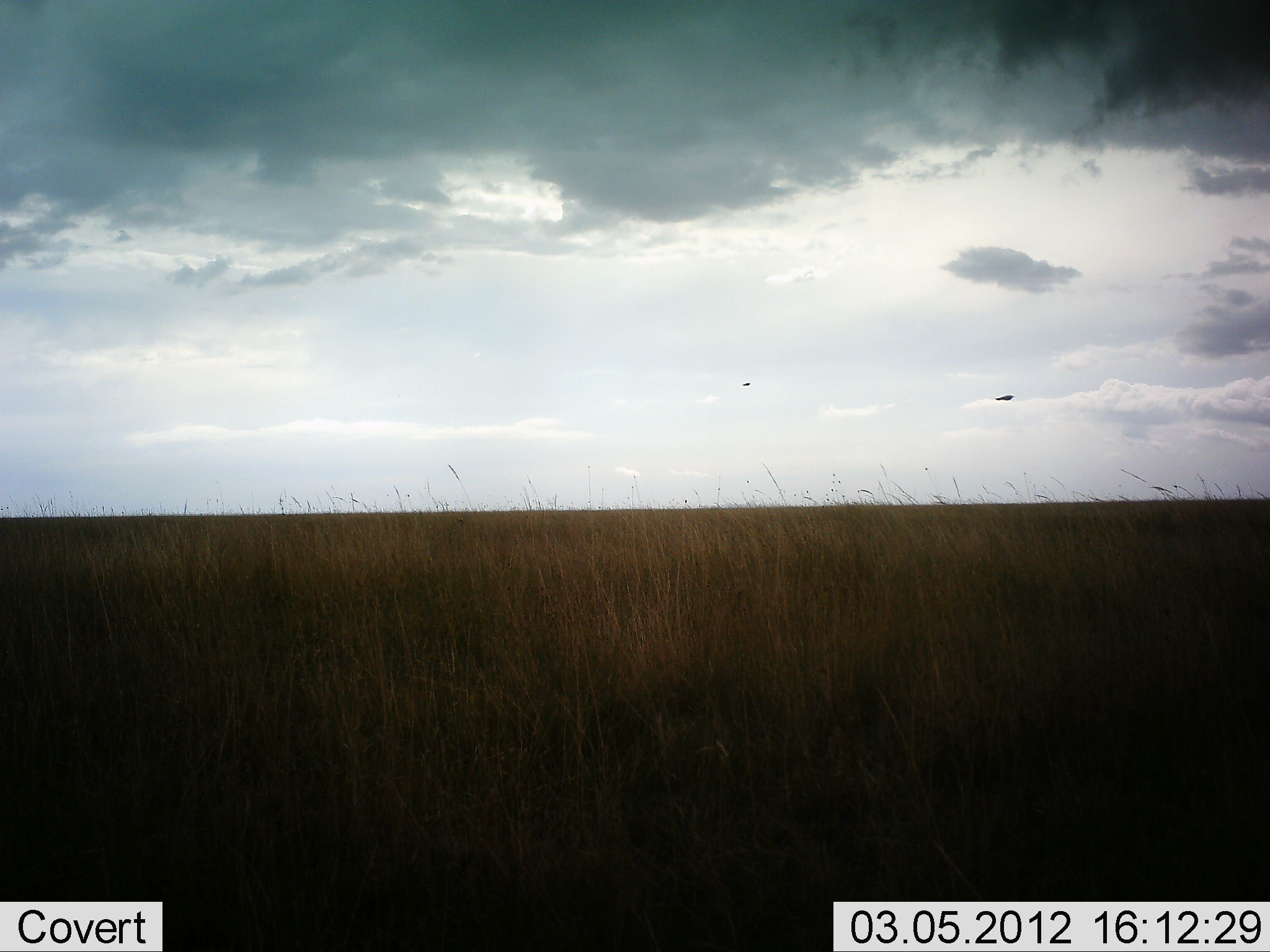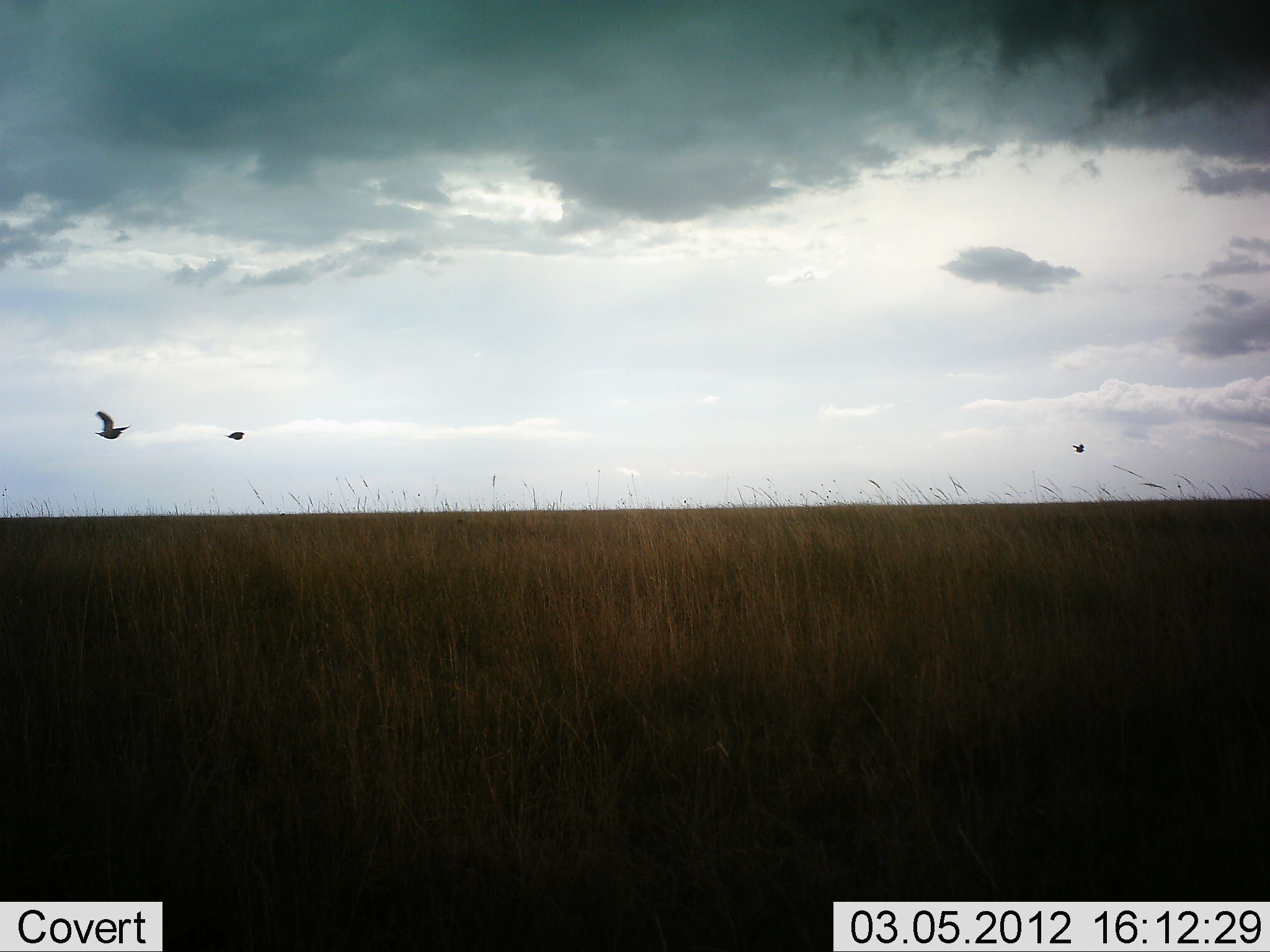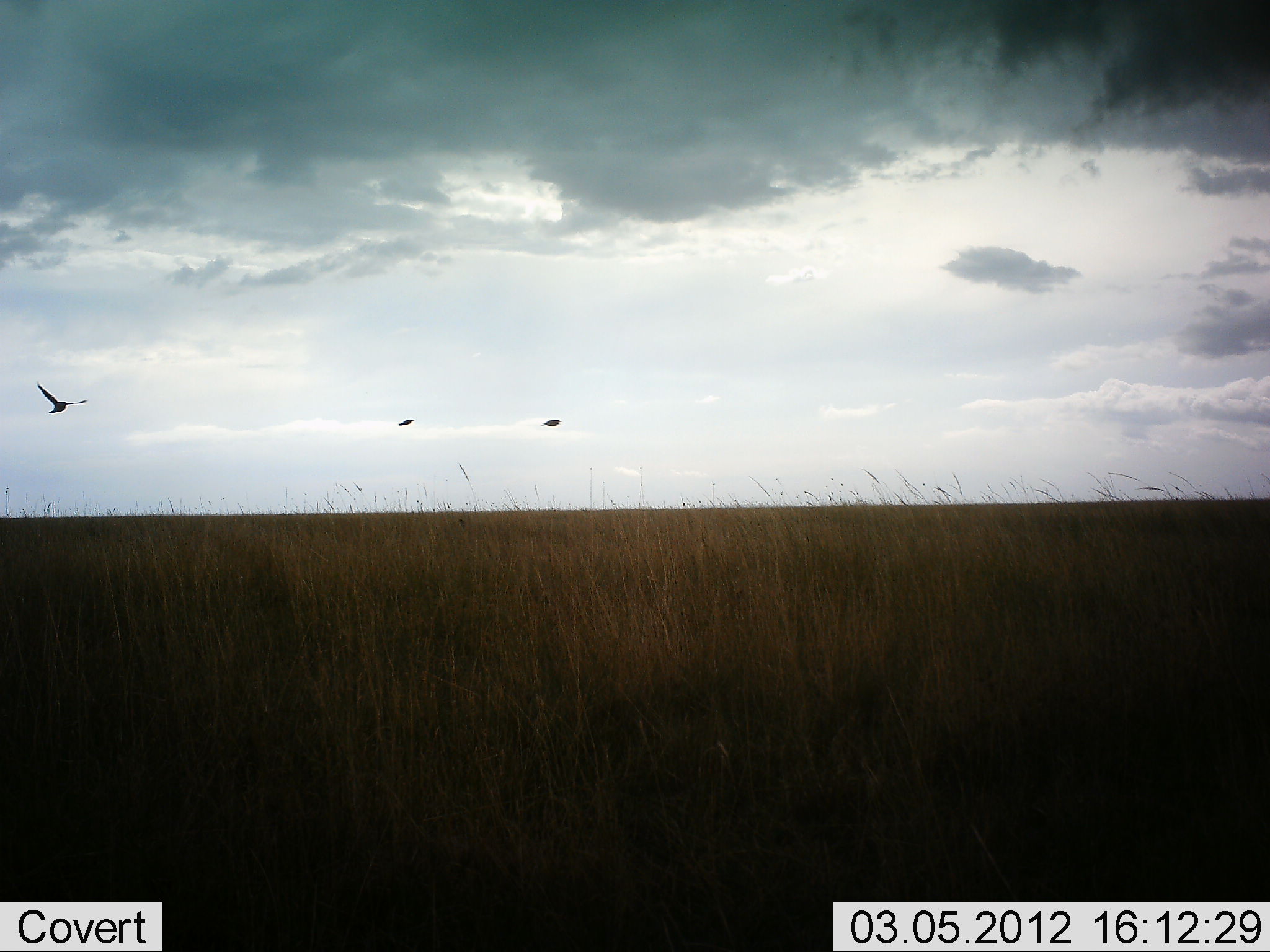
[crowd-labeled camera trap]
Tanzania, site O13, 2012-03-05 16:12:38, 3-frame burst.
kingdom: Animalia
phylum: Chordata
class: Aves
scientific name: Aves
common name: bird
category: otherbird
Otherbird (bird) (Aves), count 3. Behavior (volunteer vote fractions): standing 0%, resting 0%, moving 100%, interacting 0%. Young present (vote fraction): 0%. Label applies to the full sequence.